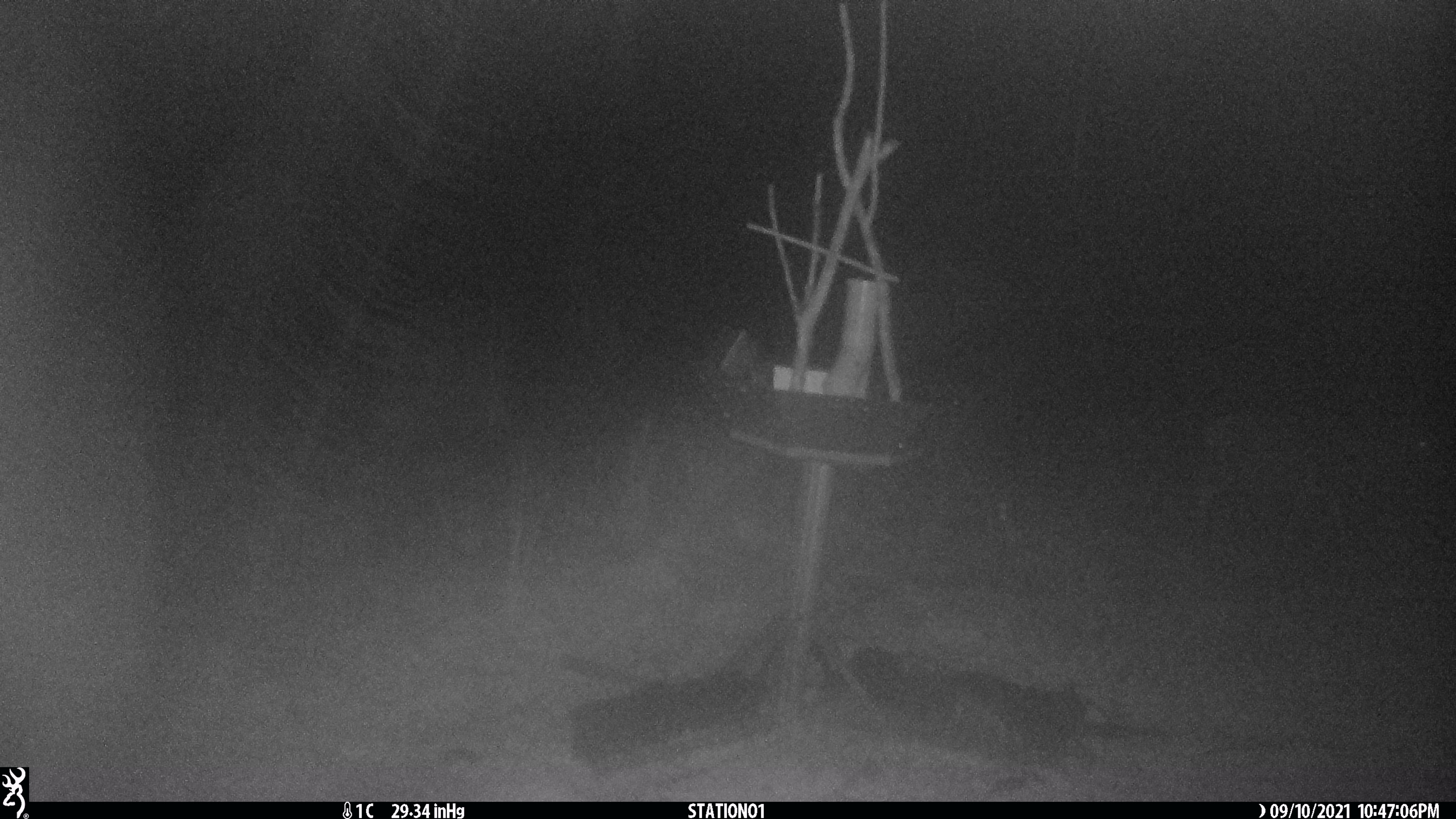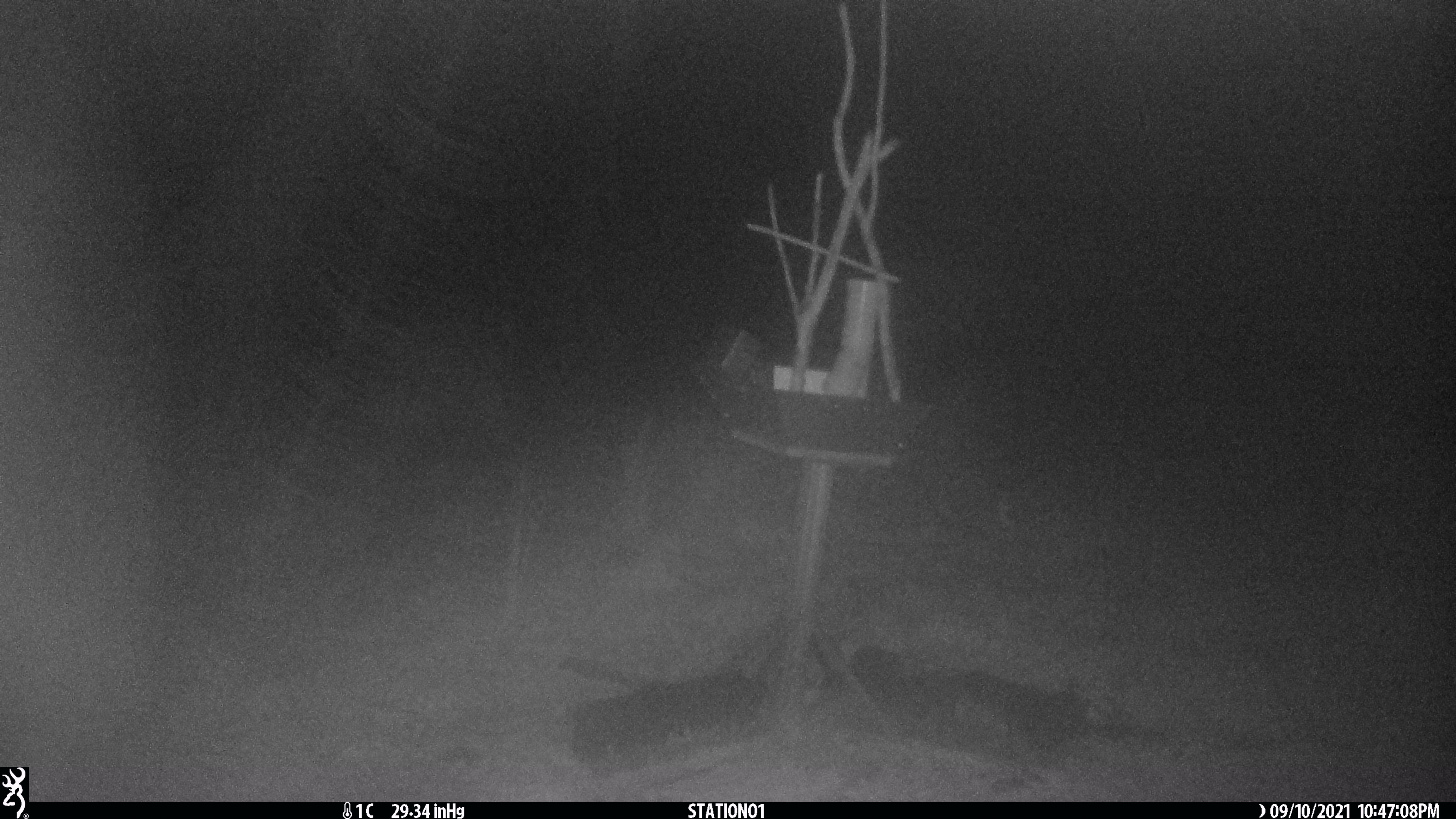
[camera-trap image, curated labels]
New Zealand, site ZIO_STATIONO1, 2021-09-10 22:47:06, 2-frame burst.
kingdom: Animalia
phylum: Chordata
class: Mammalia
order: Artiodactyla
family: Cervidae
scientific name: Cervidae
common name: deer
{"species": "deer (Cervidae)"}